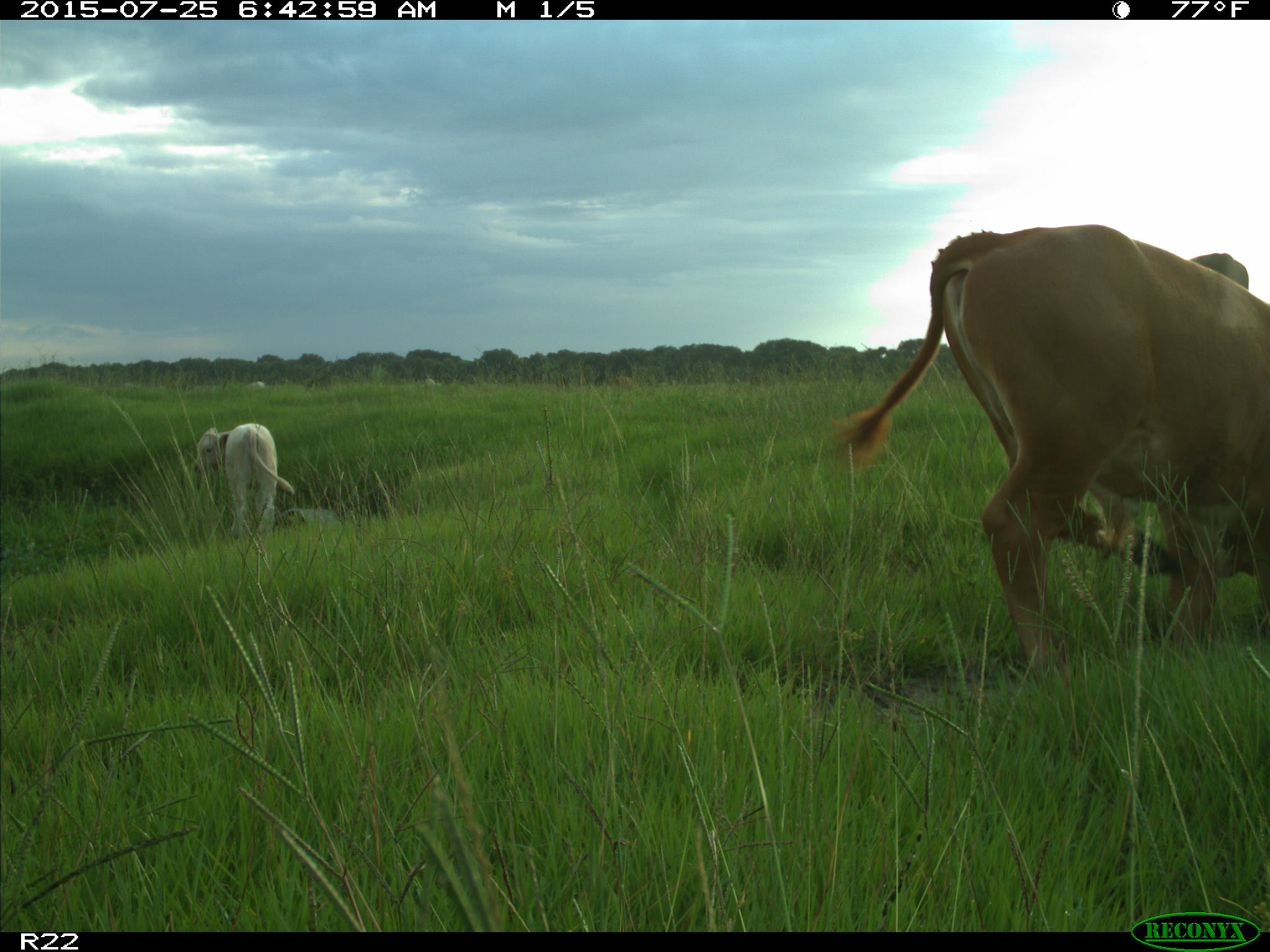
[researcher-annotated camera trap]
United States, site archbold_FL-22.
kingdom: Animalia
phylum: Chordata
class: Mammalia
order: Artiodactyla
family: Bovidae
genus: Bos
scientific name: Bos taurus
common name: domestic cow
Bos taurus (domestic cow).